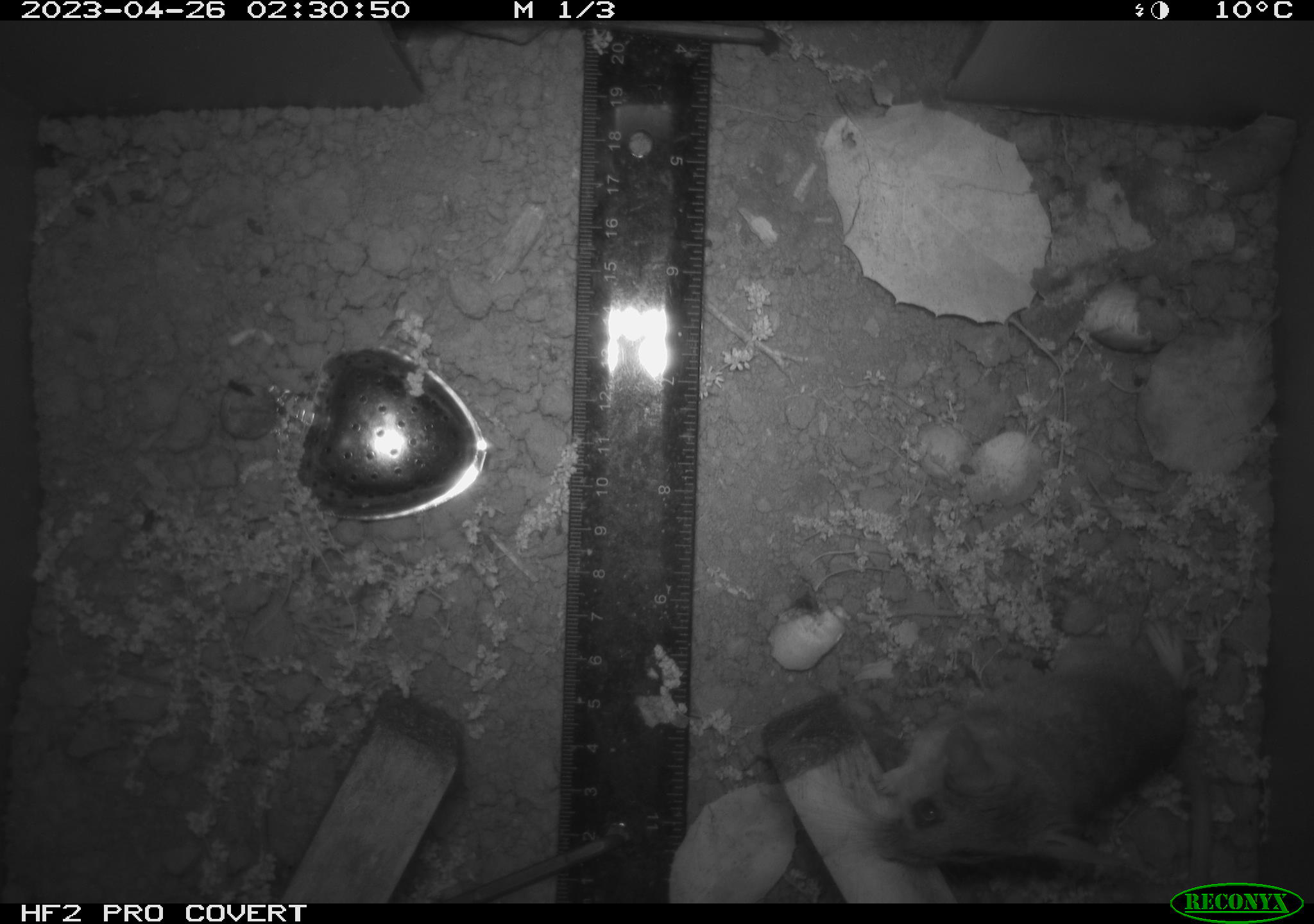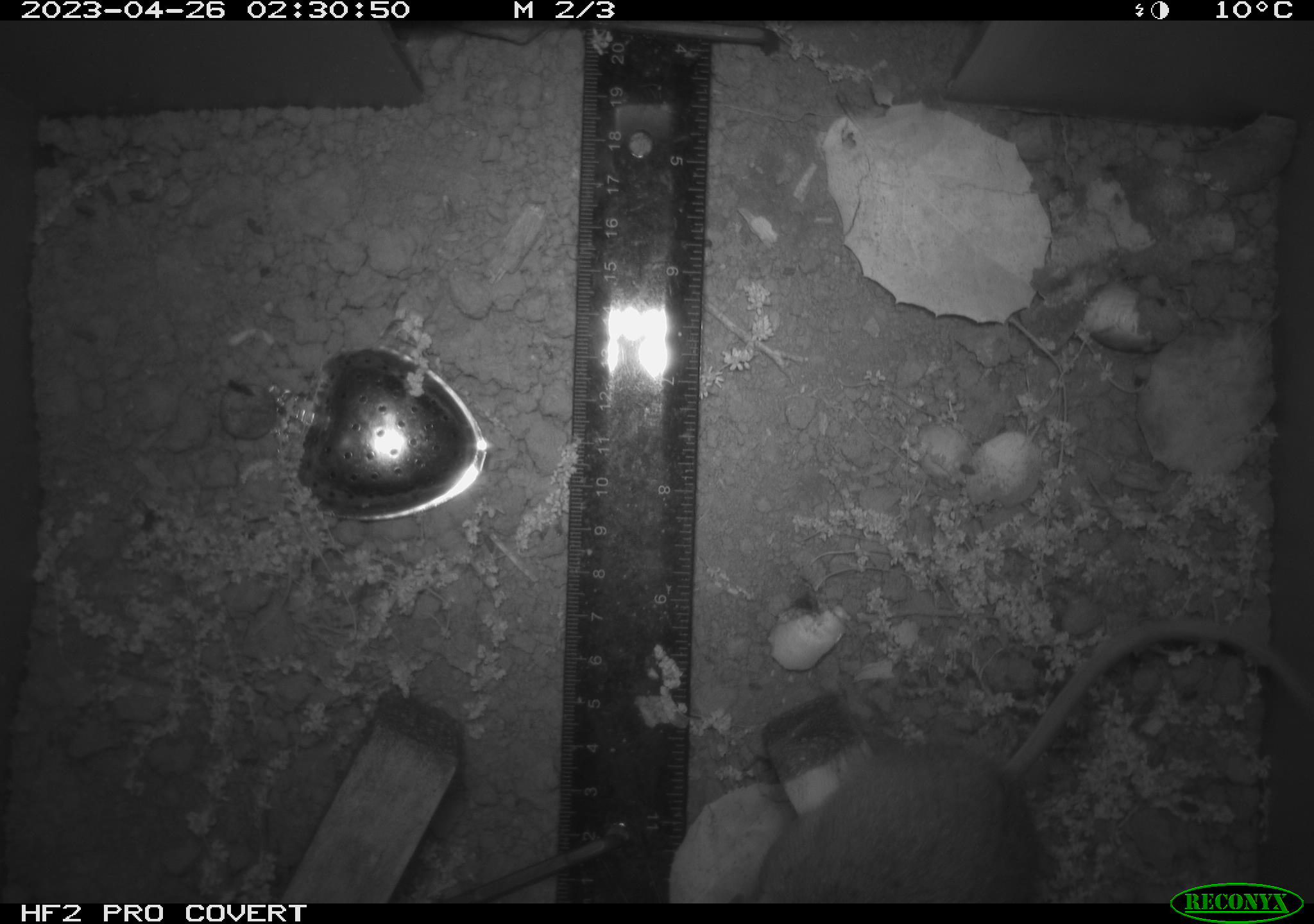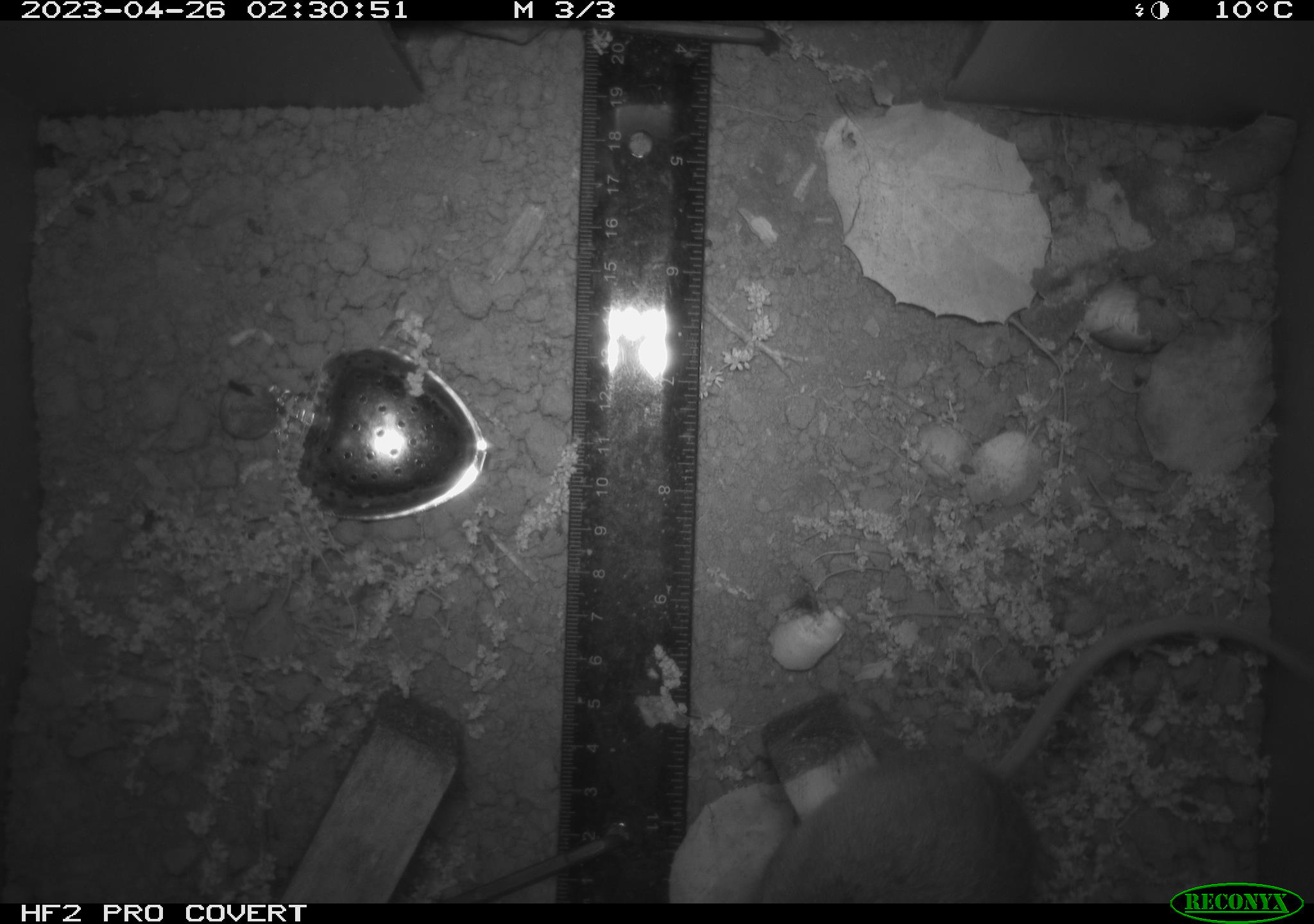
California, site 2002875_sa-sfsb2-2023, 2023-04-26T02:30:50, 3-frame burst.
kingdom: Animalia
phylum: Chordata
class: Mammalia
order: Rodentia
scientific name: Rodentia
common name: mouse species